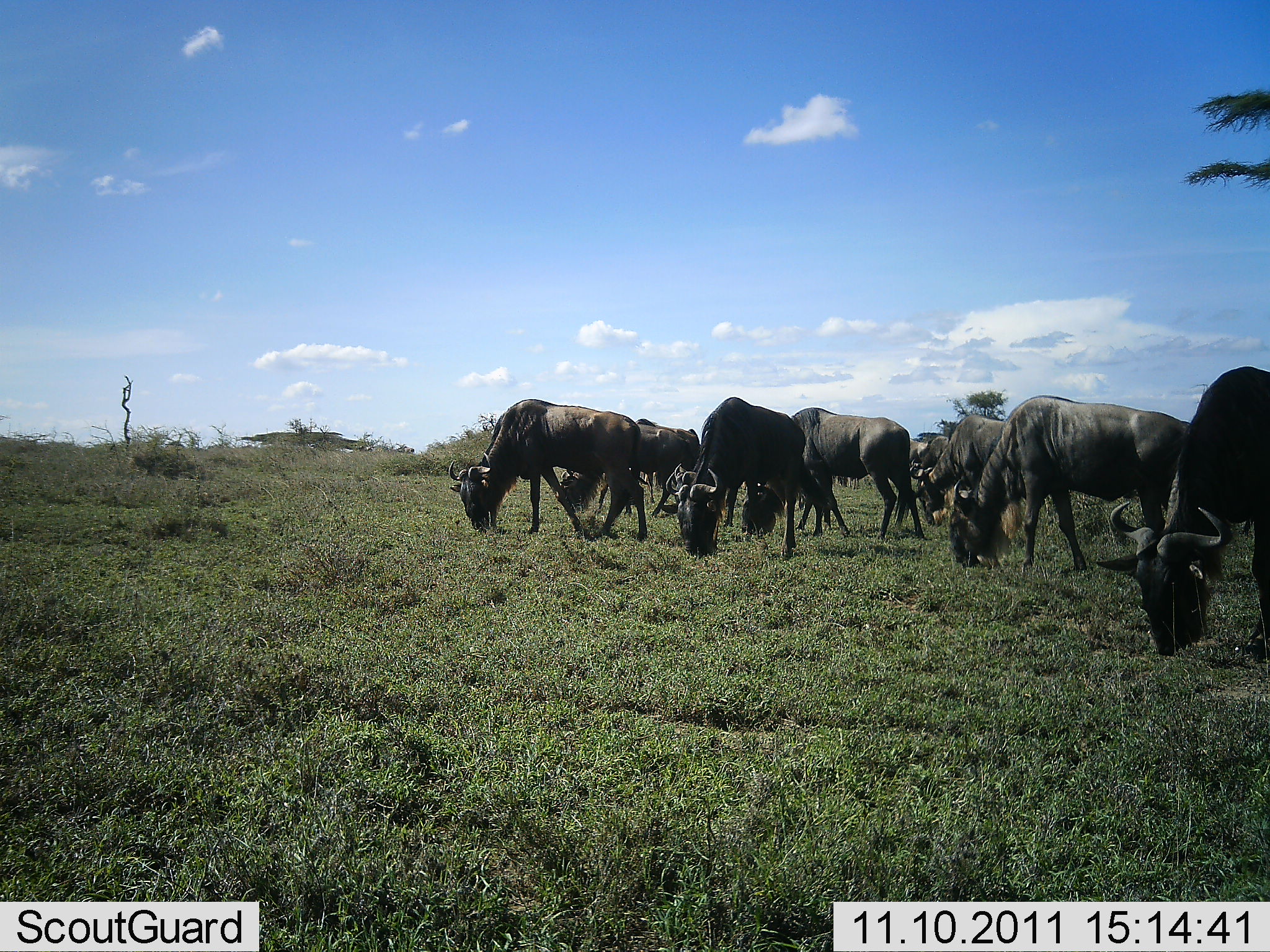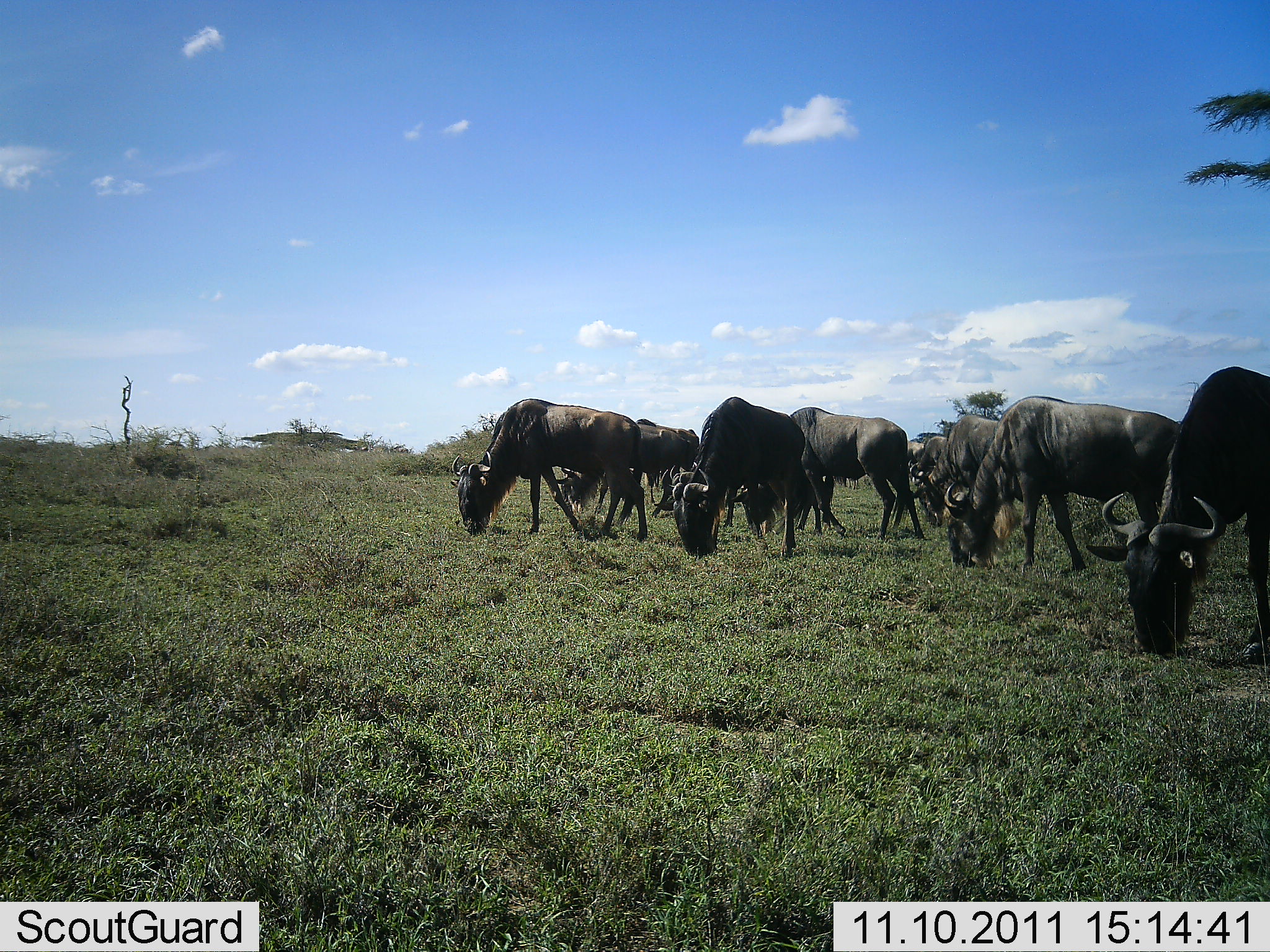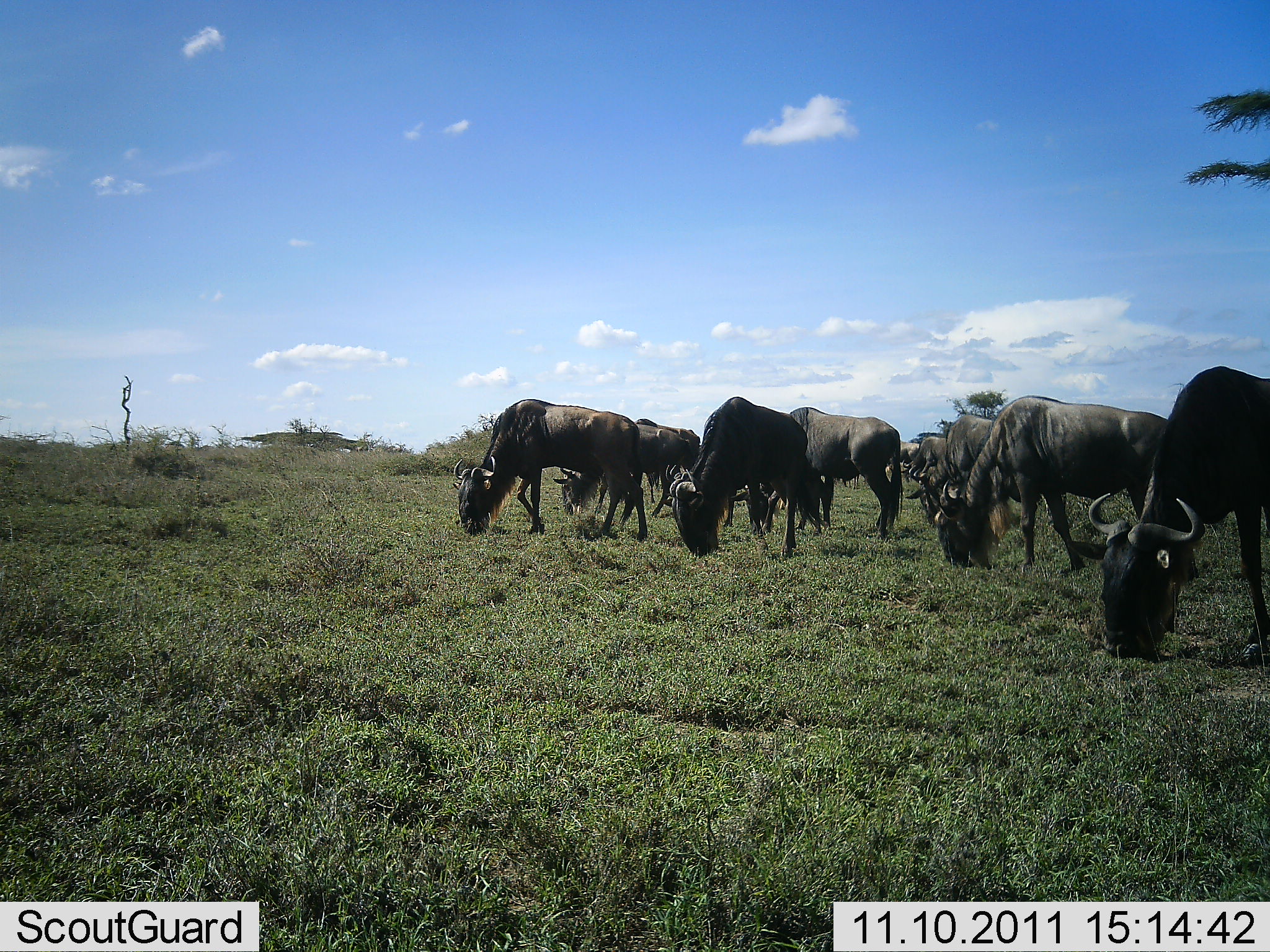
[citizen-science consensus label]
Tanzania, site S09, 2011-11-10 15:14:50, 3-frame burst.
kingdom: Animalia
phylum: Chordata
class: Mammalia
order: Artiodactyla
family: Bovidae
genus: Connochaetes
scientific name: Connochaetes taurinus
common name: blue wildebeest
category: wildebeest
Wildebeest (blue wildebeest) (Connochaetes taurinus), count 8. Behavior (volunteer vote fractions): standing 36%, resting 0%, moving 0%, interacting 0%. Young present (vote fraction): 0%. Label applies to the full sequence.